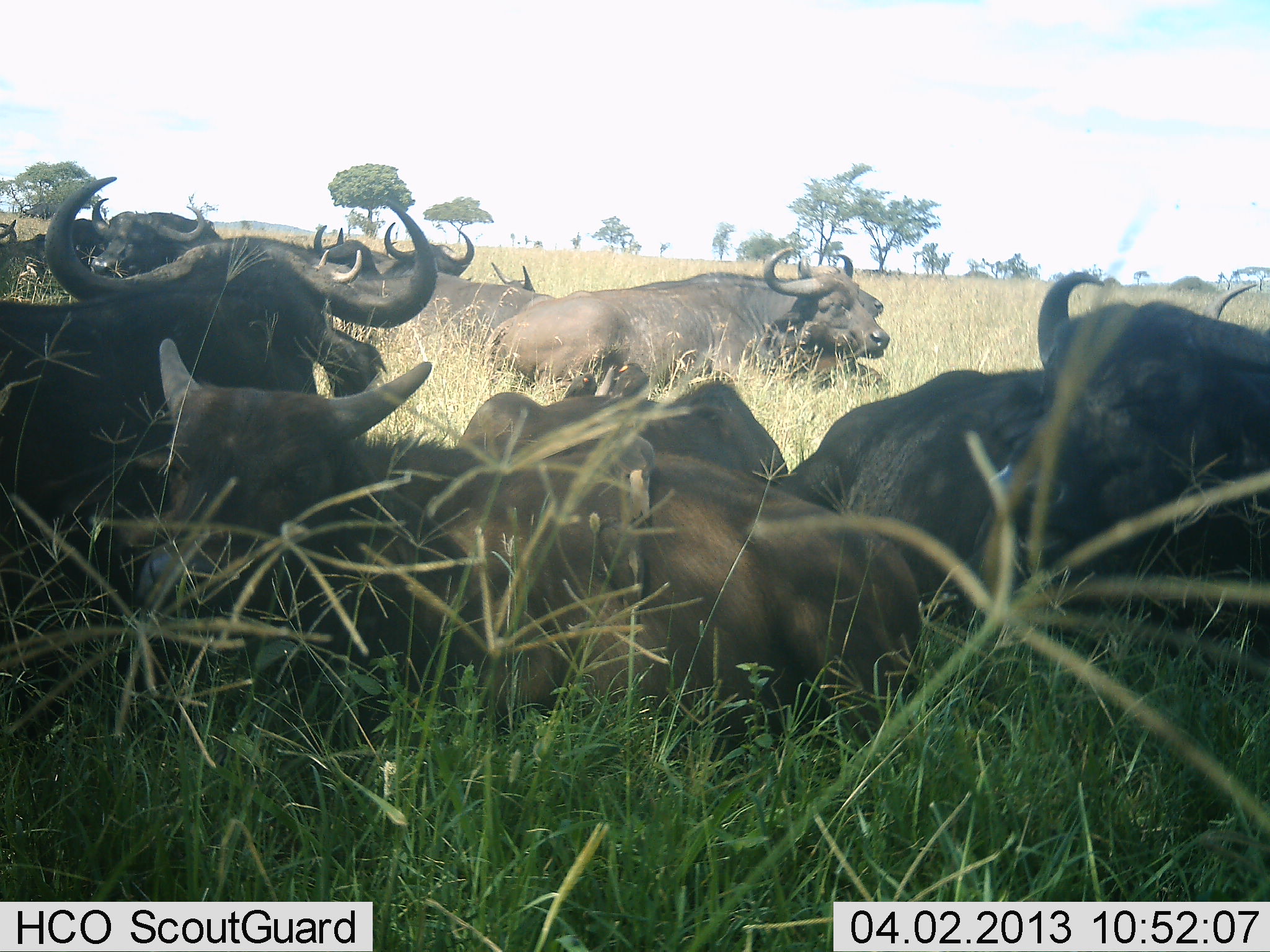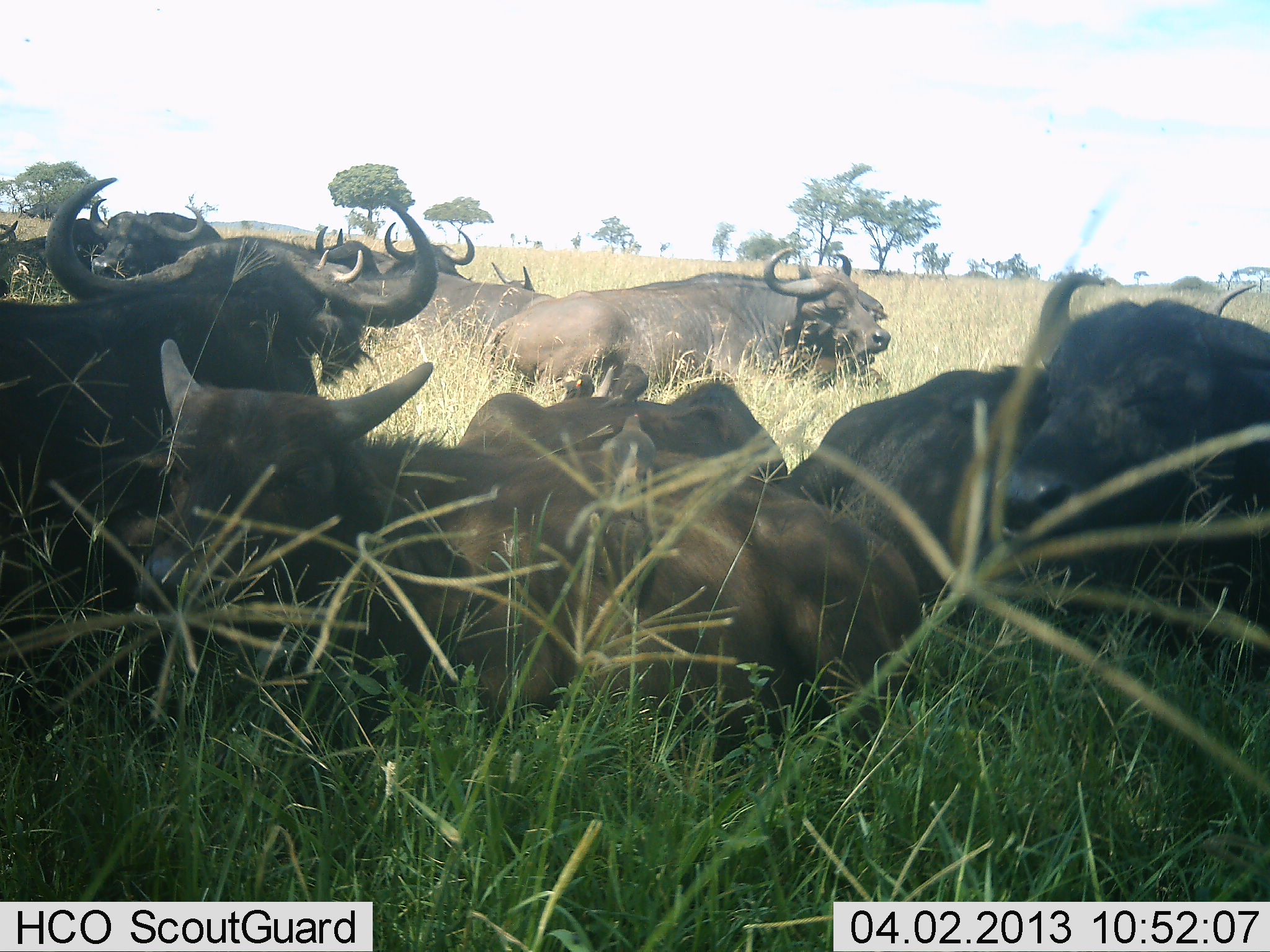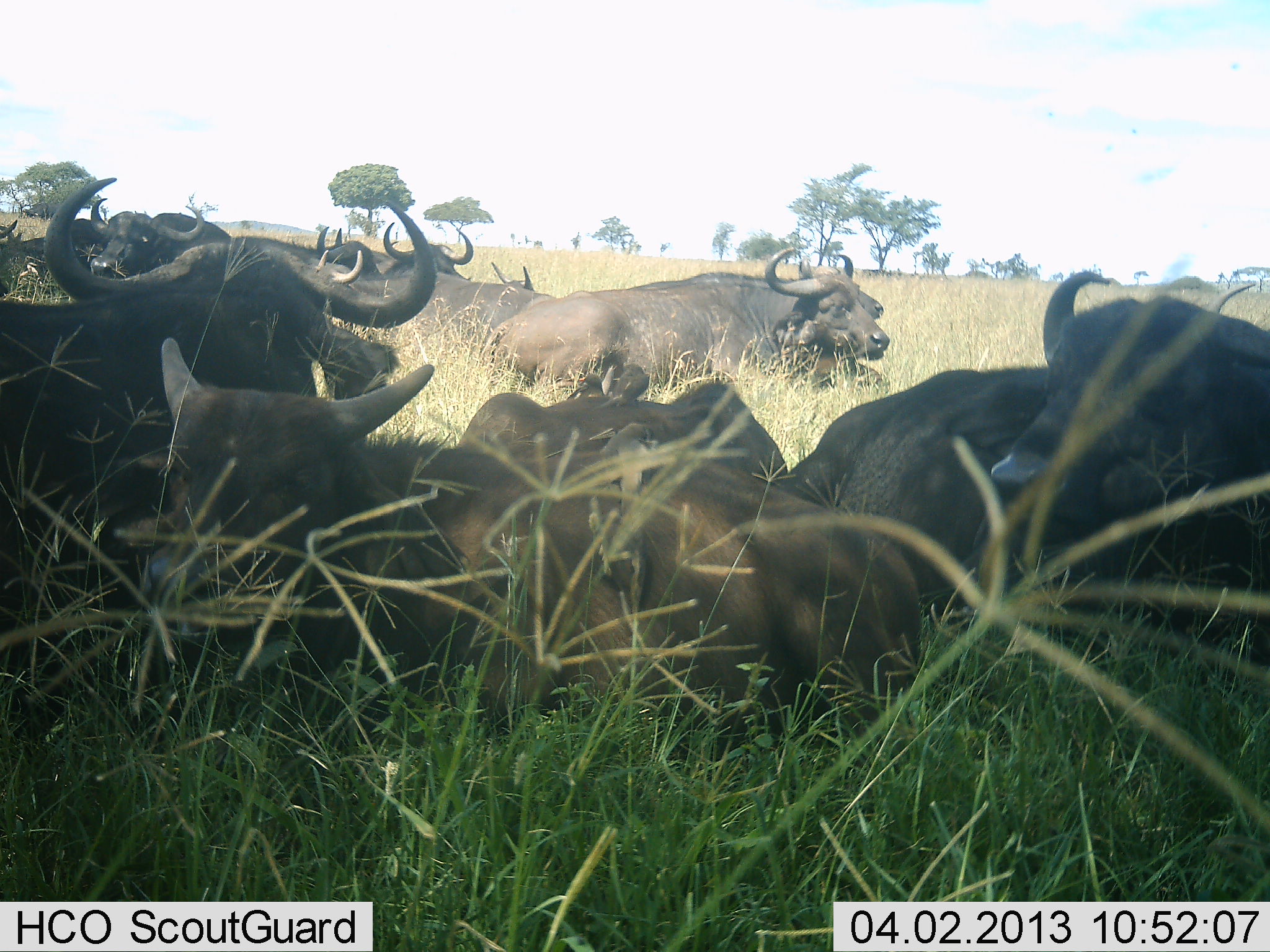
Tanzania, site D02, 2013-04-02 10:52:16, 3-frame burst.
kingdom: Animalia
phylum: Chordata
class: Mammalia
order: Artiodactyla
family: Bovidae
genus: Syncerus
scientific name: Syncerus caffer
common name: cape buffalo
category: buffalo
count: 11-50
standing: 4%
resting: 96%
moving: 0%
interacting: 0%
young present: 33%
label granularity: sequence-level